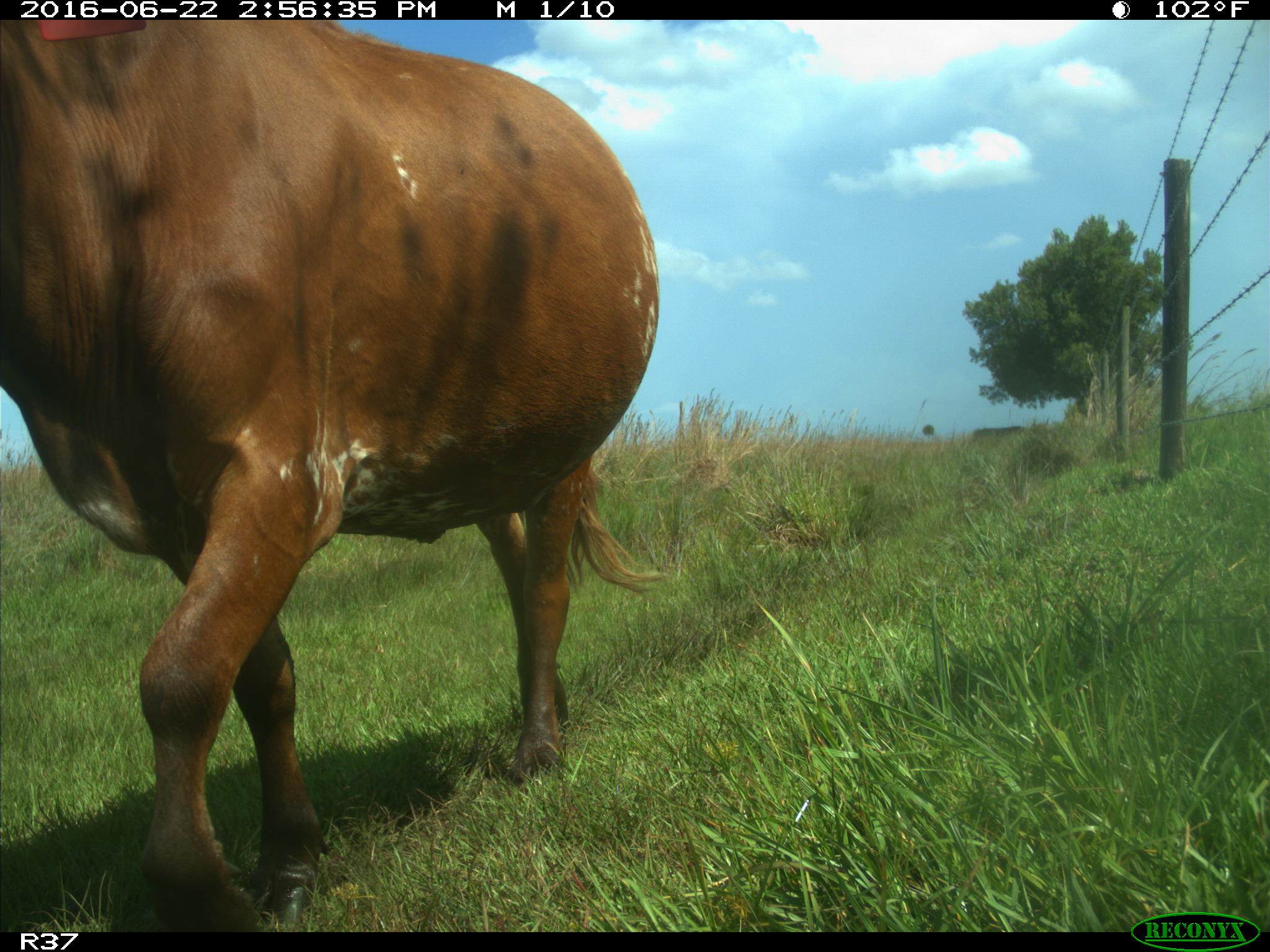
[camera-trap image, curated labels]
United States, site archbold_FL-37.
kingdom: Animalia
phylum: Chordata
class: Mammalia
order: Artiodactyla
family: Bovidae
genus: Bos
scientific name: Bos taurus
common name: domestic cow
Bos taurus (domestic cow).